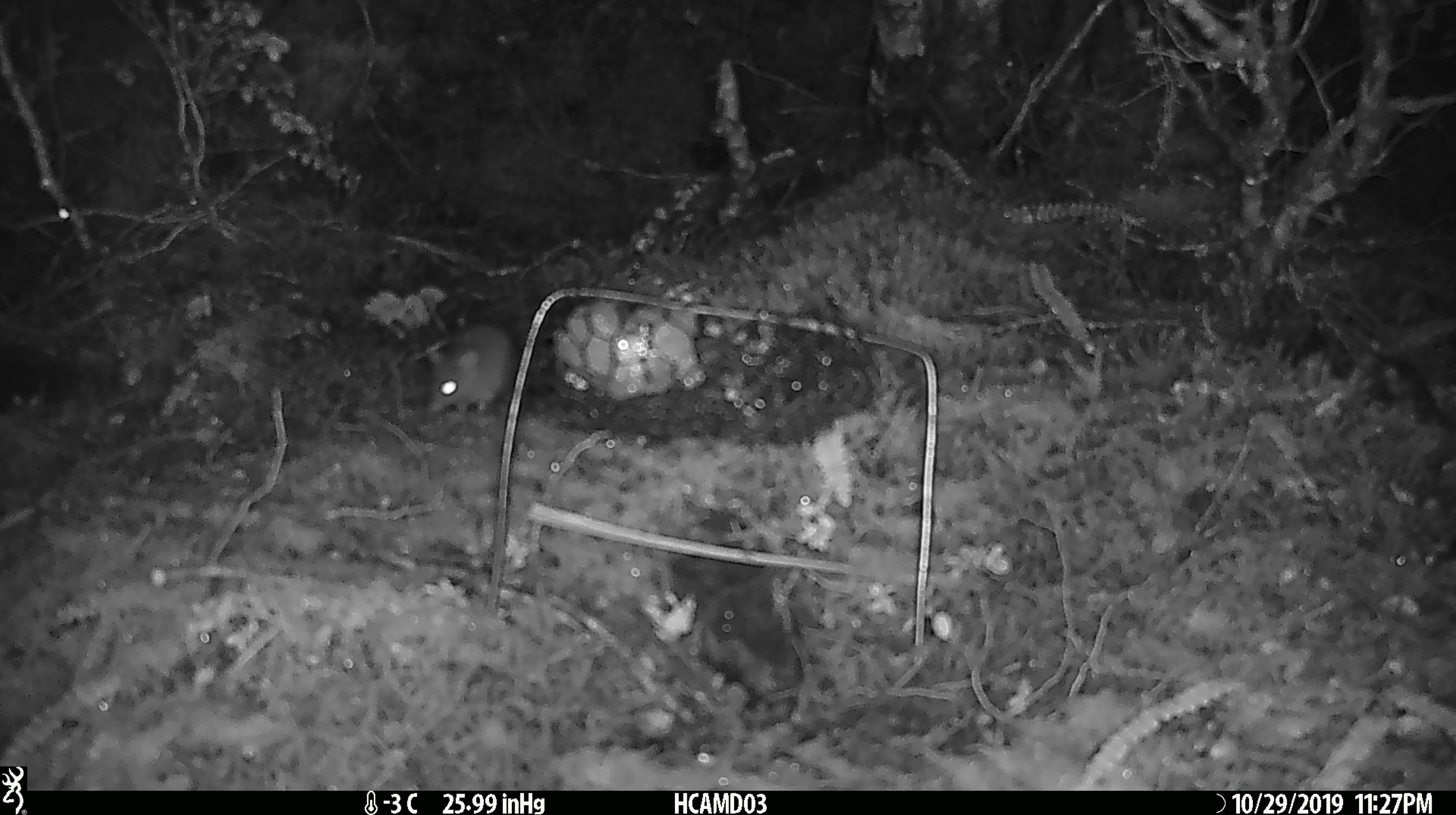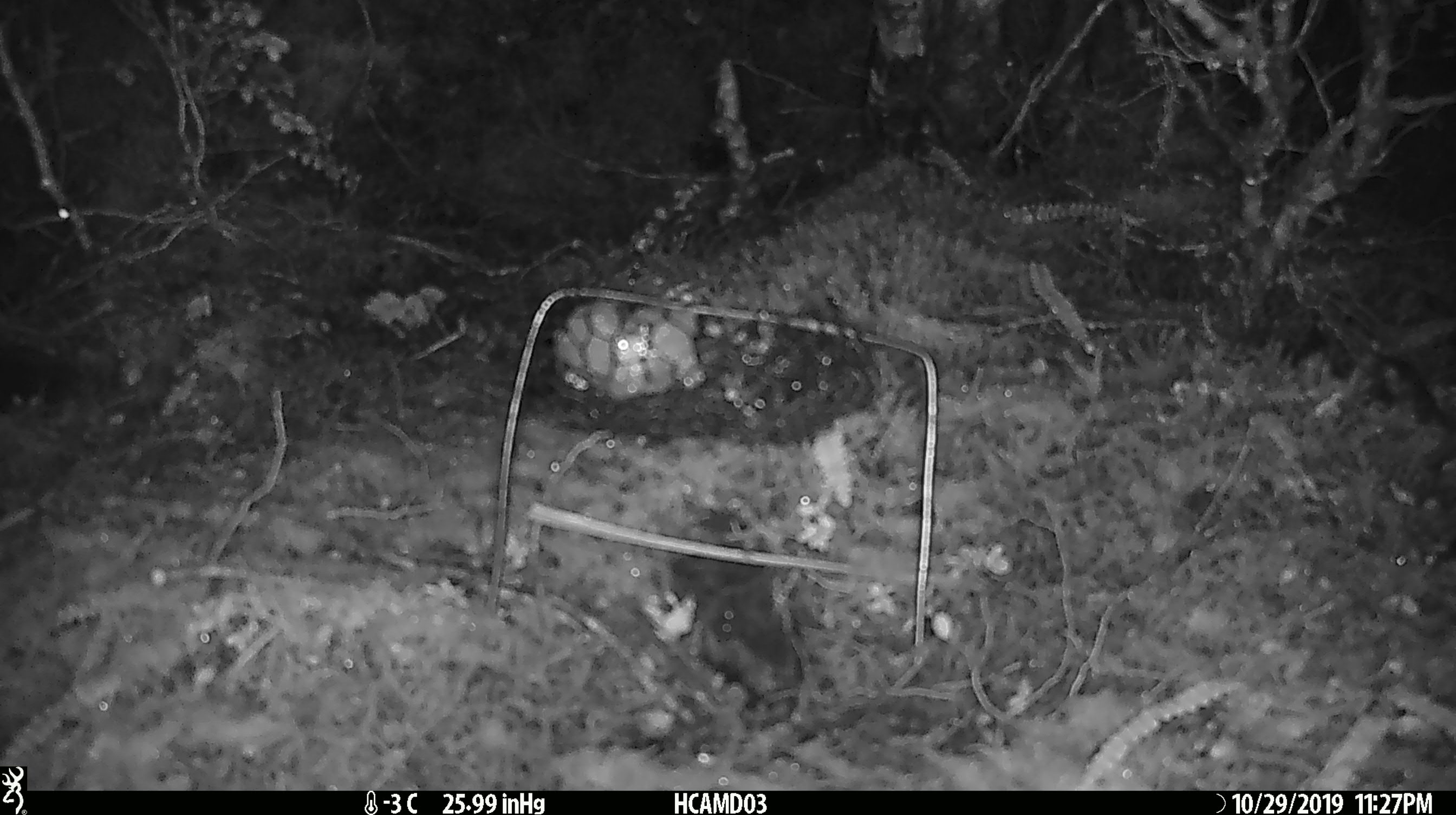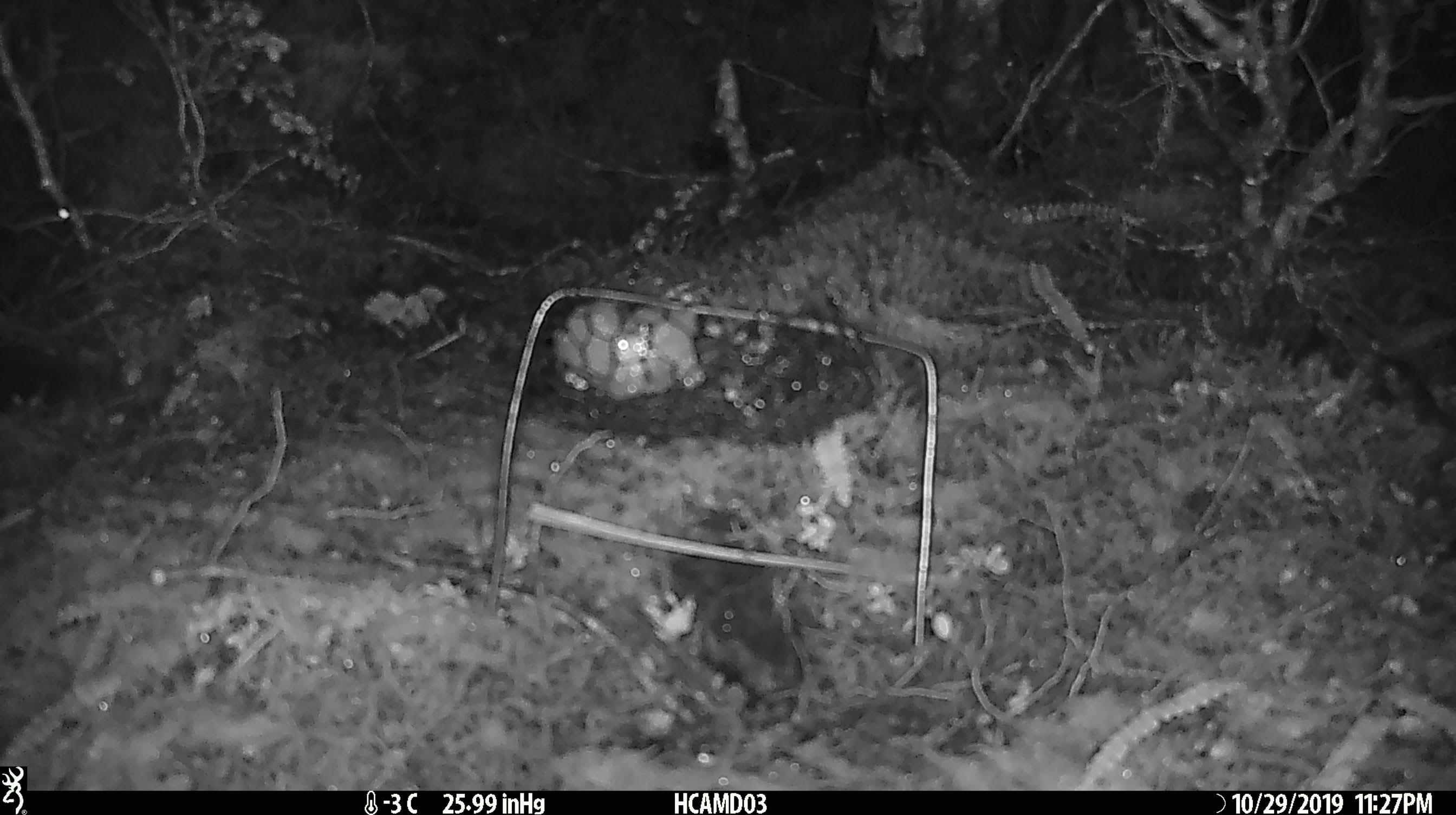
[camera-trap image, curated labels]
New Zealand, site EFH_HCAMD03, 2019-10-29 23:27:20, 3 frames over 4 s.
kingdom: Animalia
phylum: Chordata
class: Mammalia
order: Rodentia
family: Muridae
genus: Mus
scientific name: Mus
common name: mouse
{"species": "mouse (Mus)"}